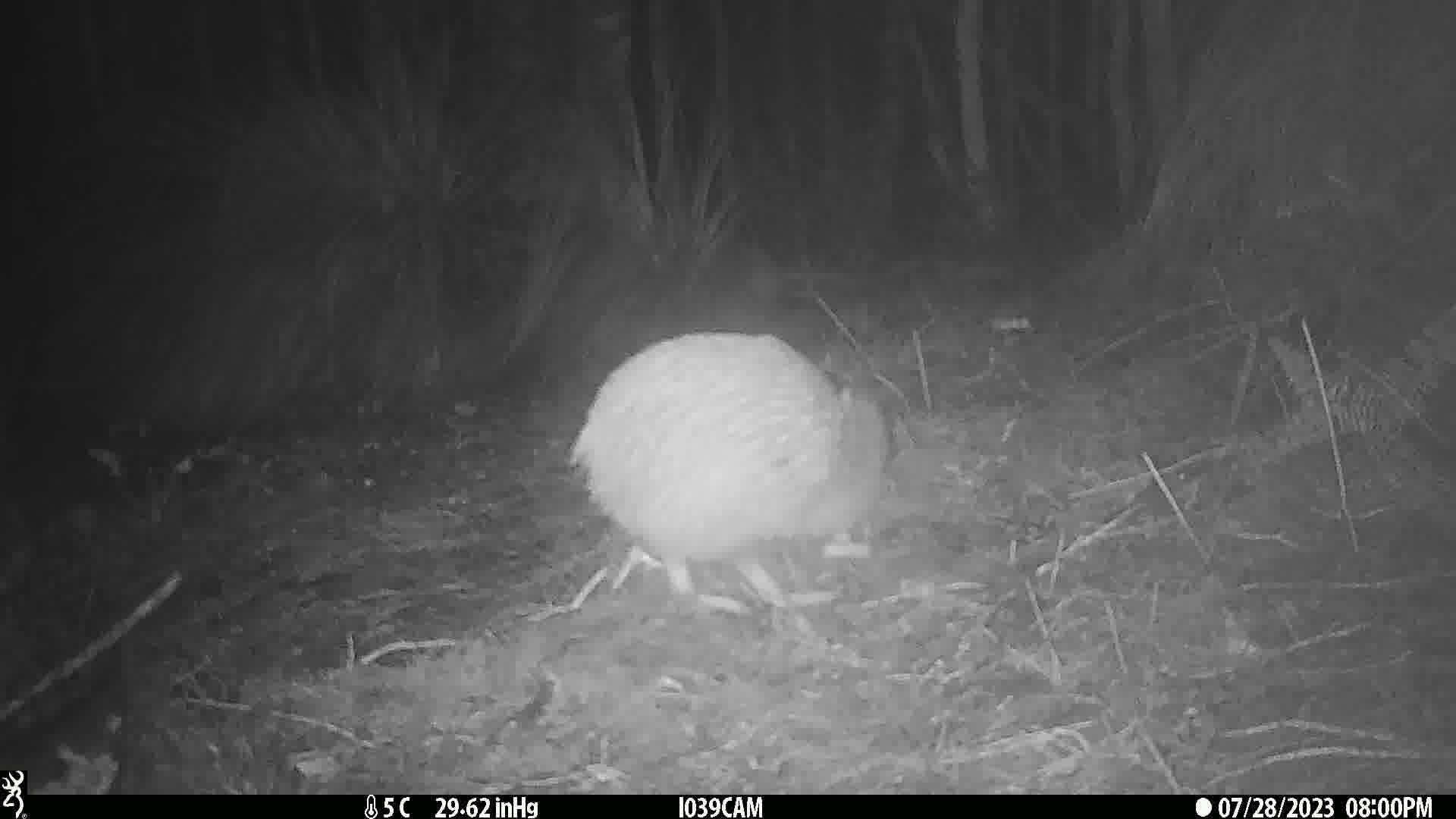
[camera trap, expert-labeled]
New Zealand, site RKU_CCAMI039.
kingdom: Animalia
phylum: Chordata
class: Aves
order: Apterygiformes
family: Apterygidae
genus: Apteryx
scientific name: Apteryx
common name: kiwi